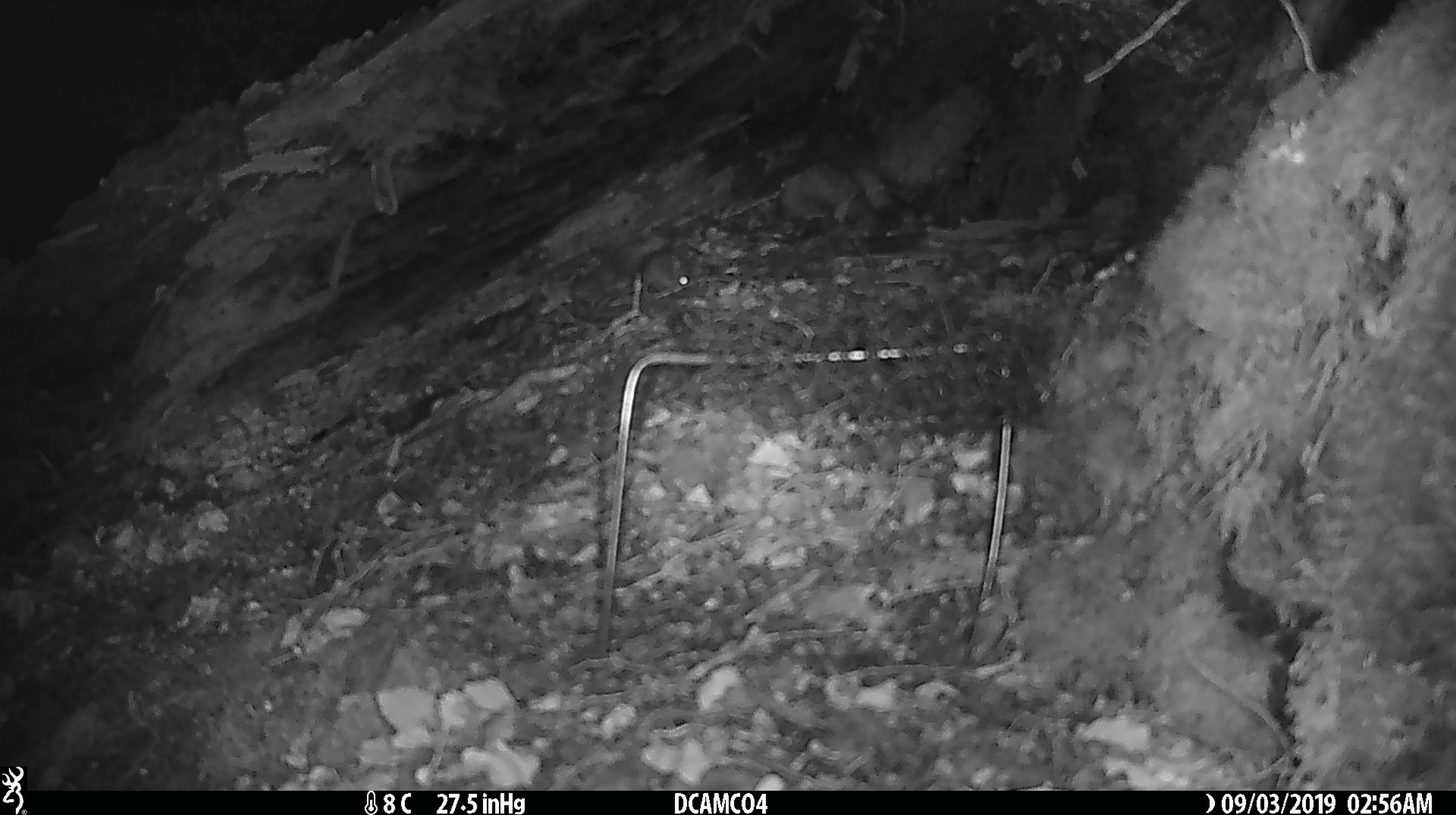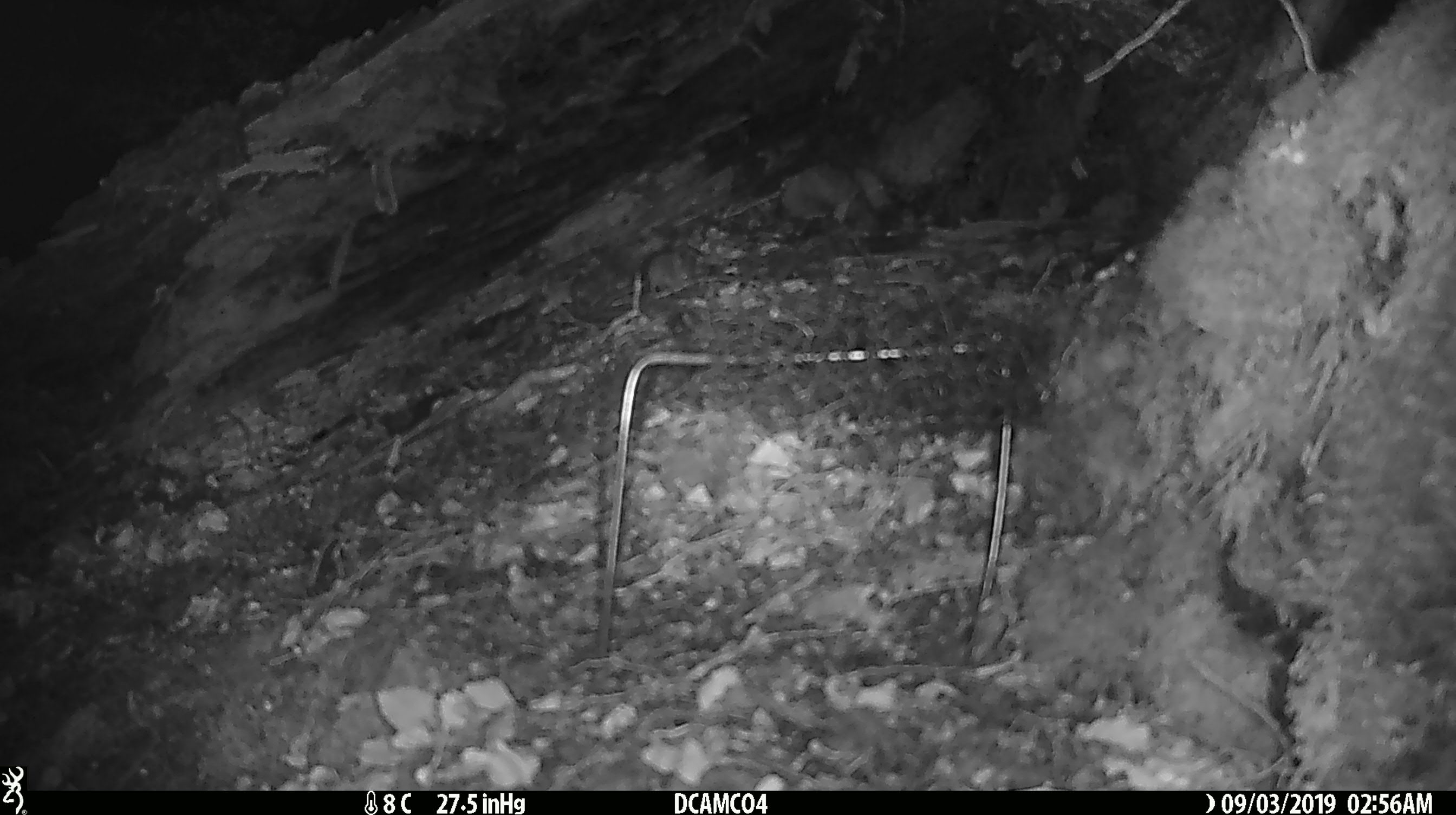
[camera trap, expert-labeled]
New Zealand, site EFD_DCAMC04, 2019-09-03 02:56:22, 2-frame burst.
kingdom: Animalia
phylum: Chordata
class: Mammalia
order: Rodentia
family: Muridae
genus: Mus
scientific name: Mus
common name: mouse